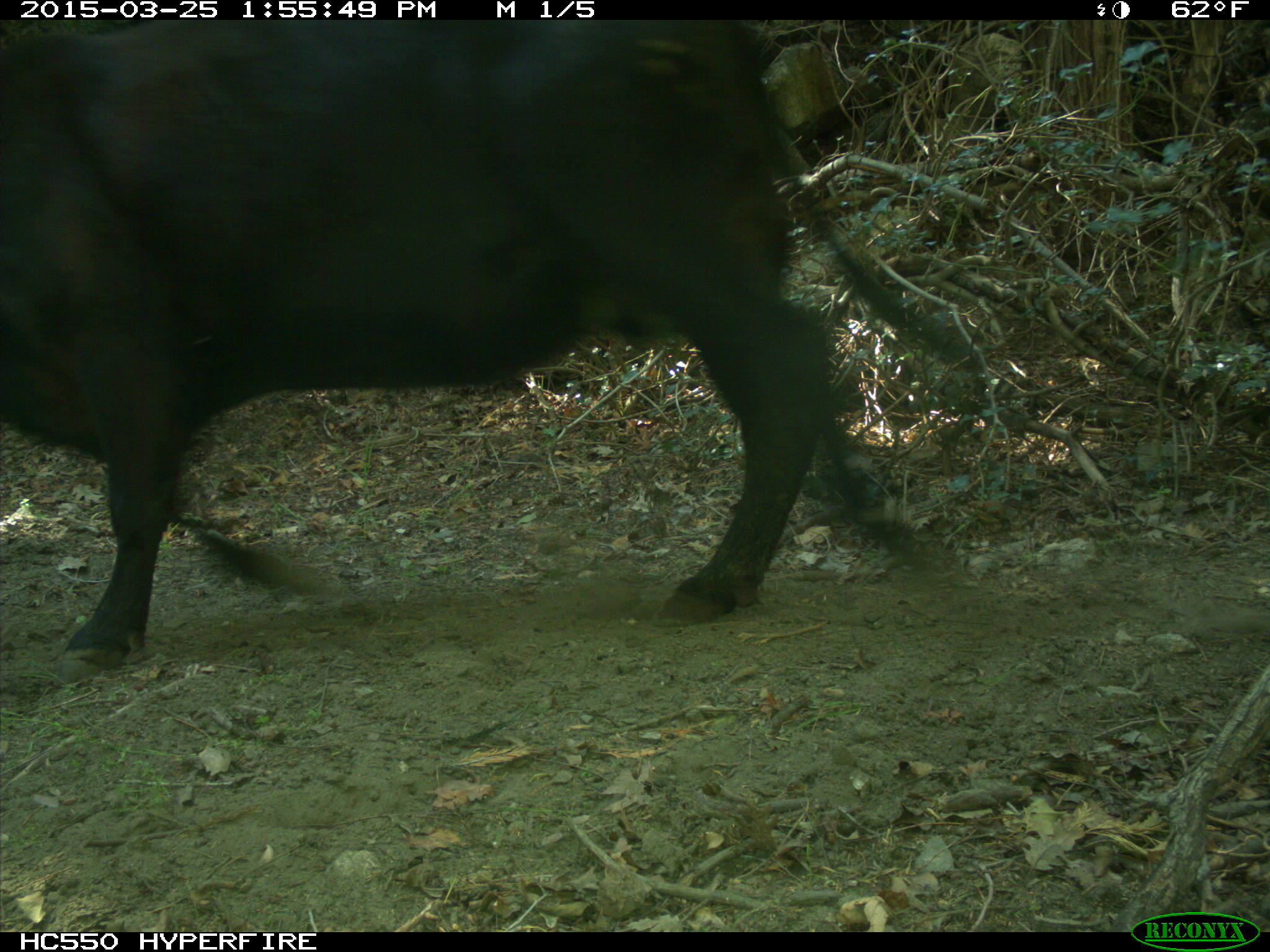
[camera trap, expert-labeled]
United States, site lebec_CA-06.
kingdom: Animalia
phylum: Chordata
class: Mammalia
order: Artiodactyla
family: Bovidae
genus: Bos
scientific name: Bos taurus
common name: domestic cow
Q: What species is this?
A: Bos taurus (domestic cow).